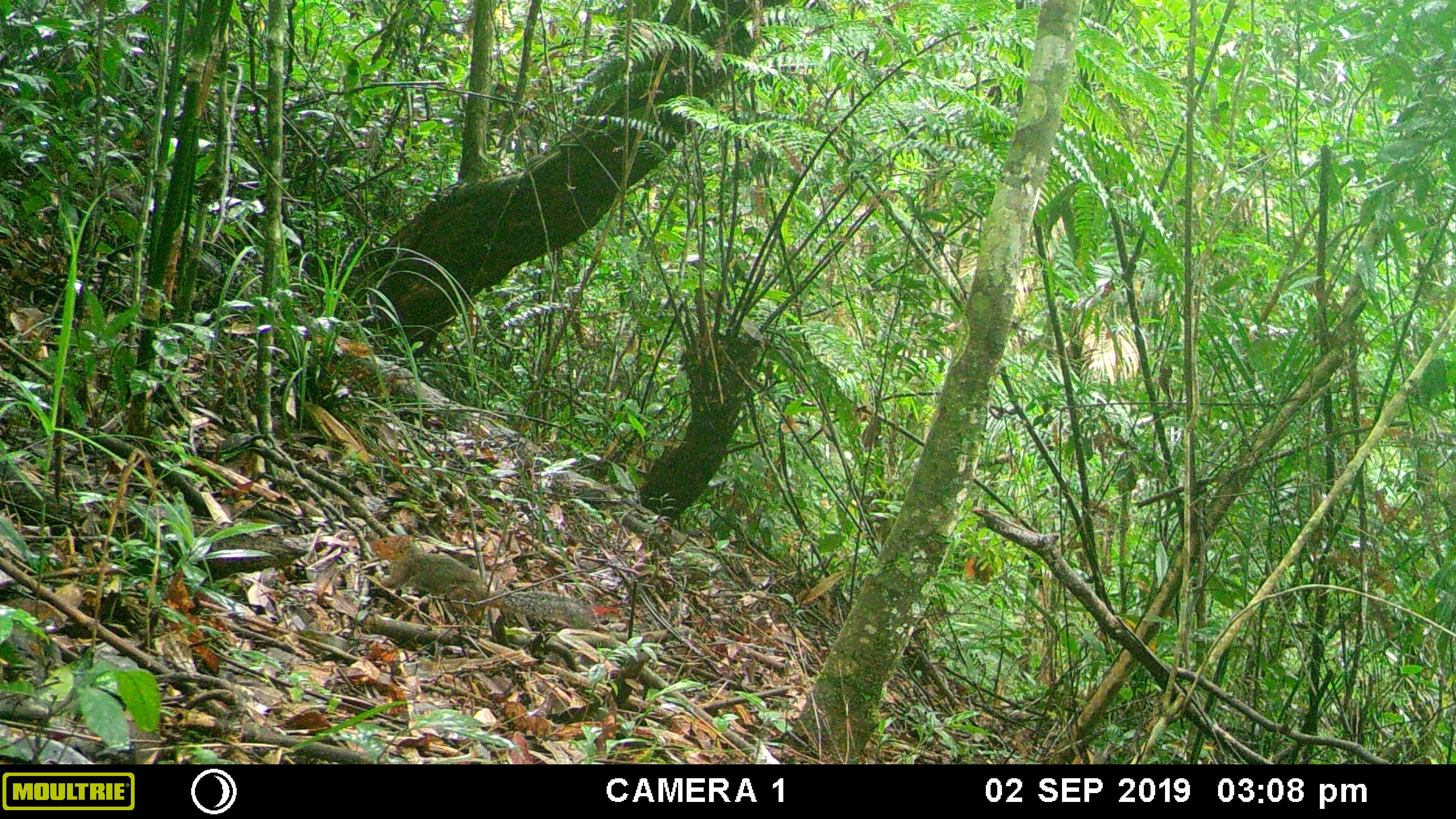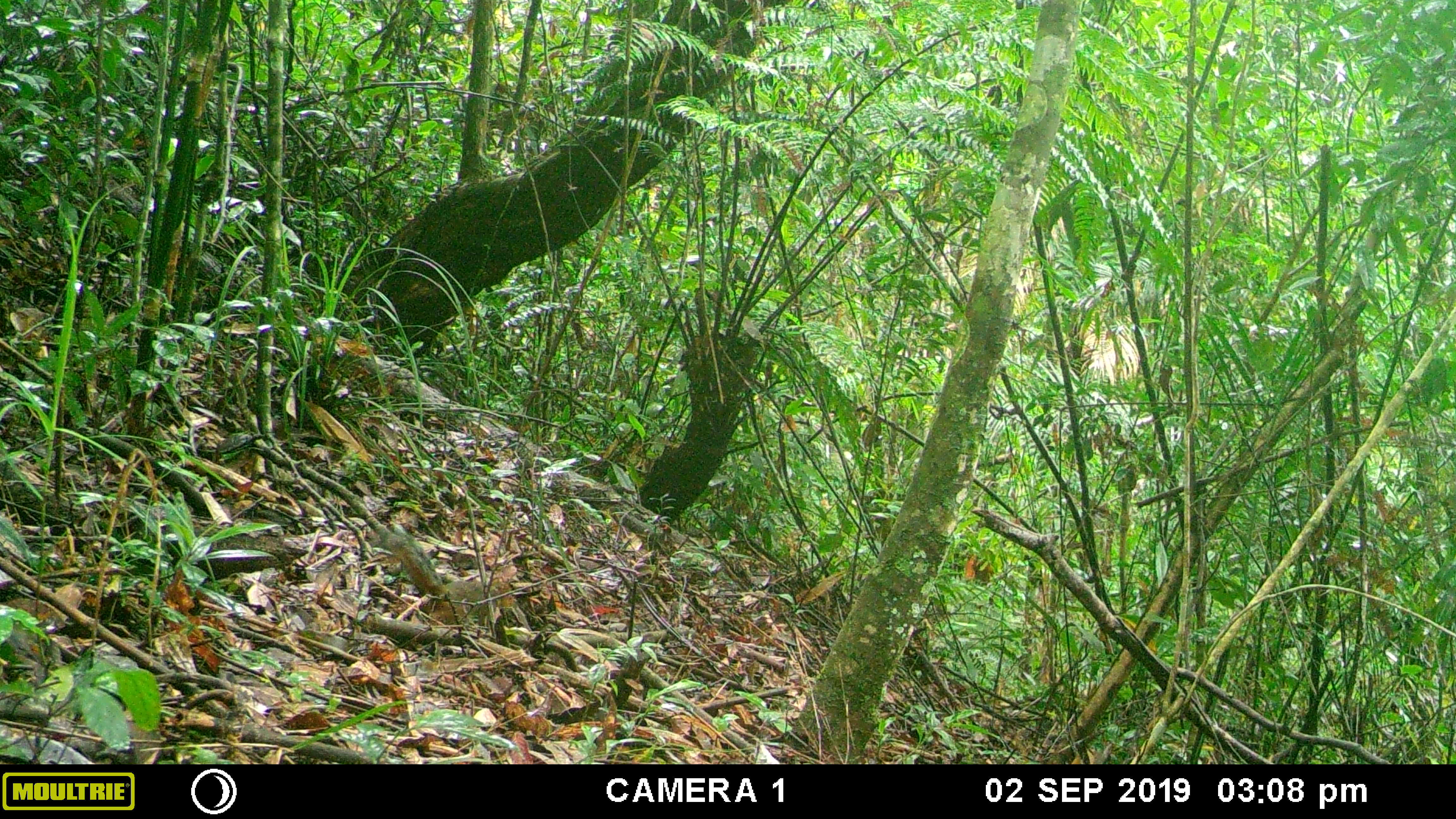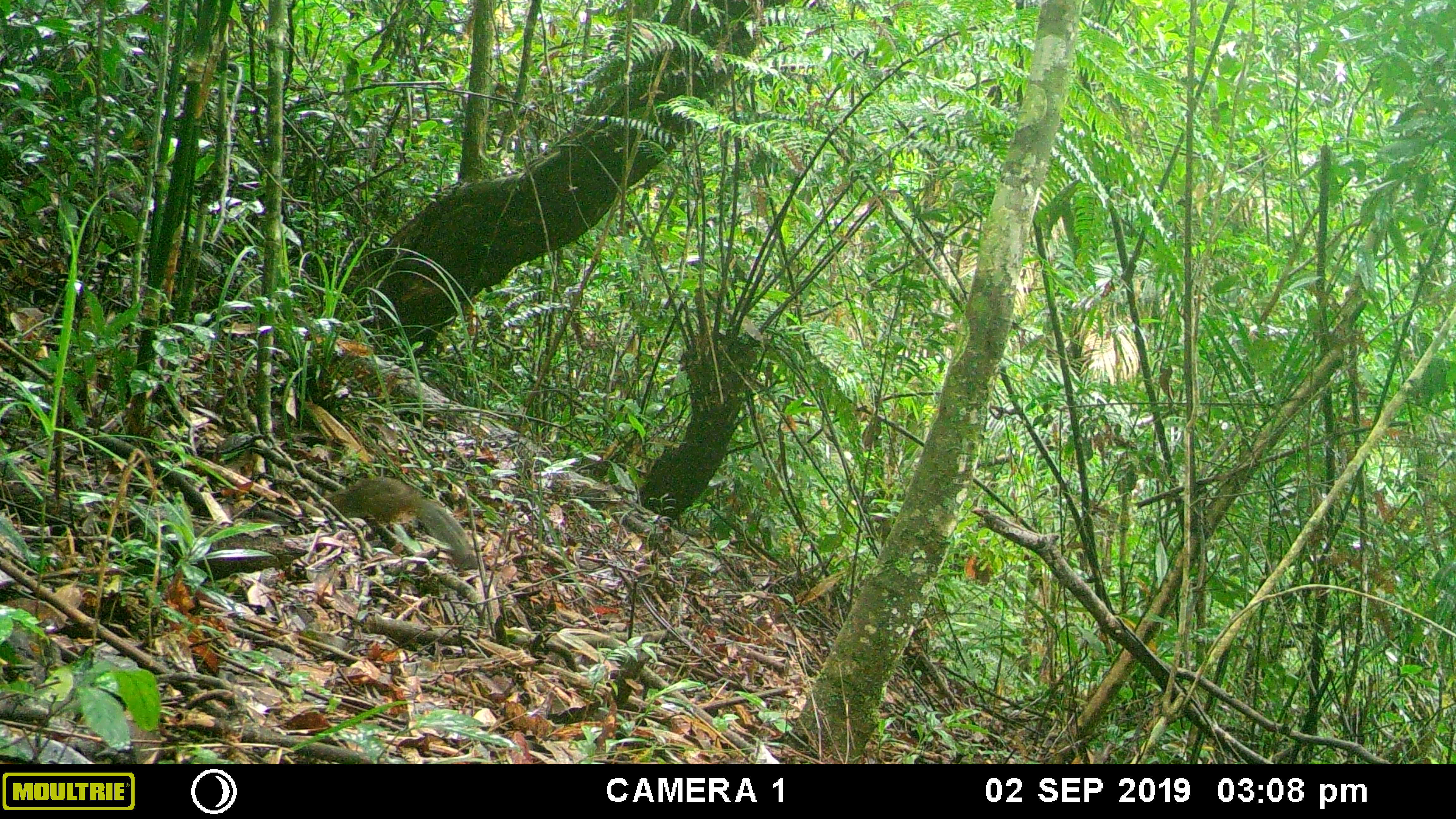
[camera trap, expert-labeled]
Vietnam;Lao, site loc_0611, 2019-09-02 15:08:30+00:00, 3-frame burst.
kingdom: Animalia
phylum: Chordata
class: Mammalia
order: Rodentia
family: Sciuridae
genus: Dremomys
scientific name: Dremomys rufigenis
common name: red-cheeked squirrel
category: red cheeked squirrel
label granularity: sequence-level